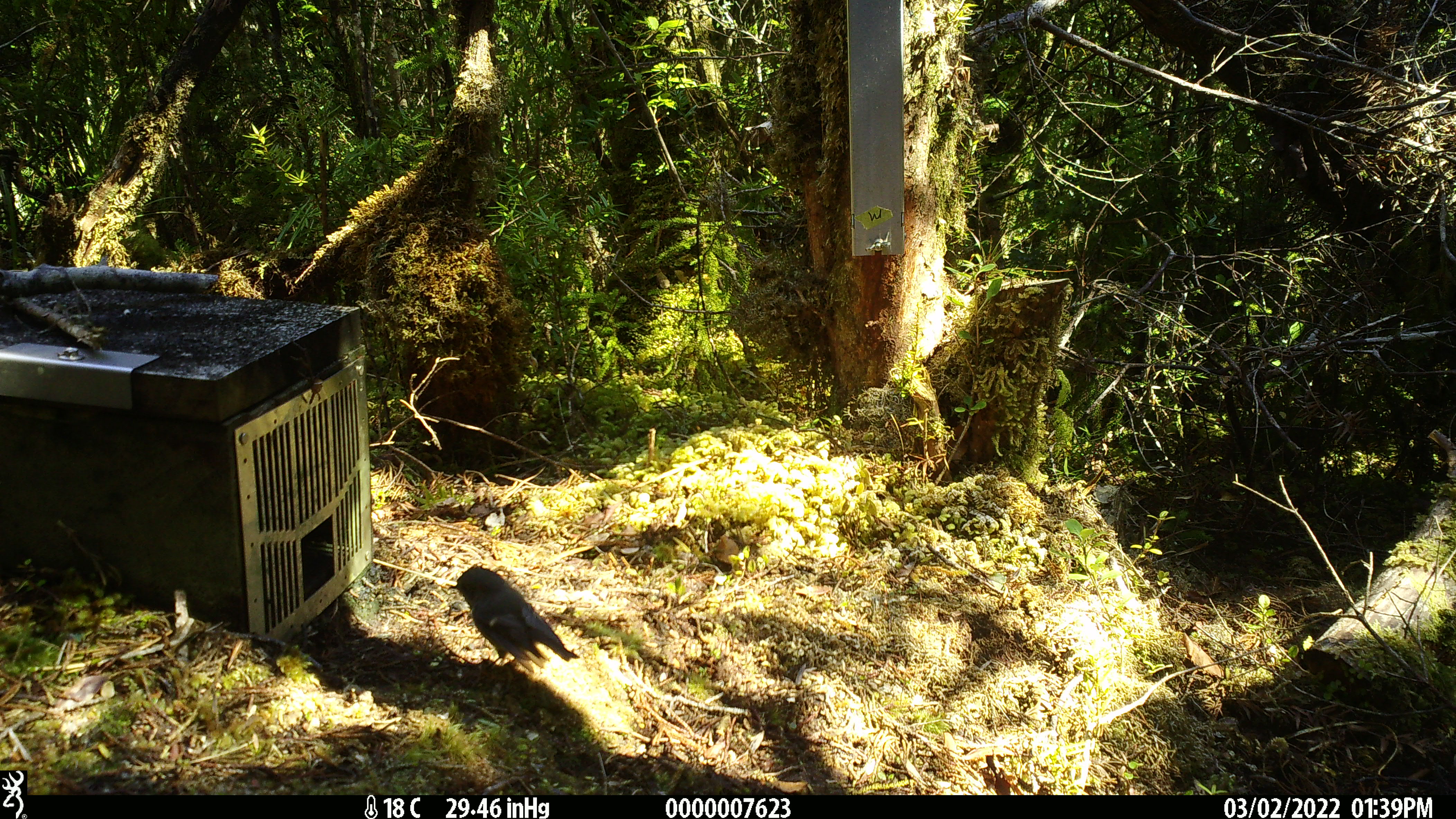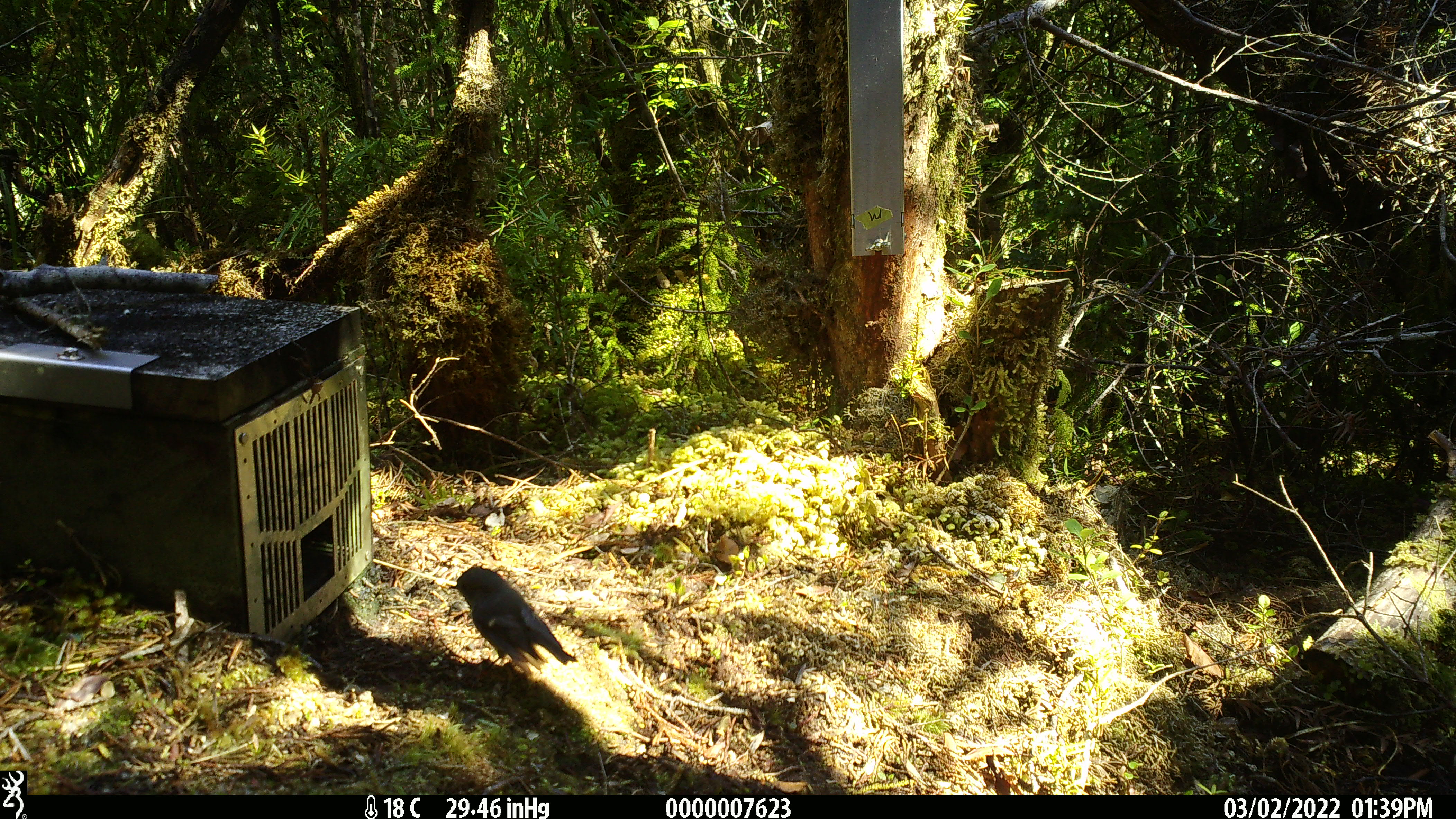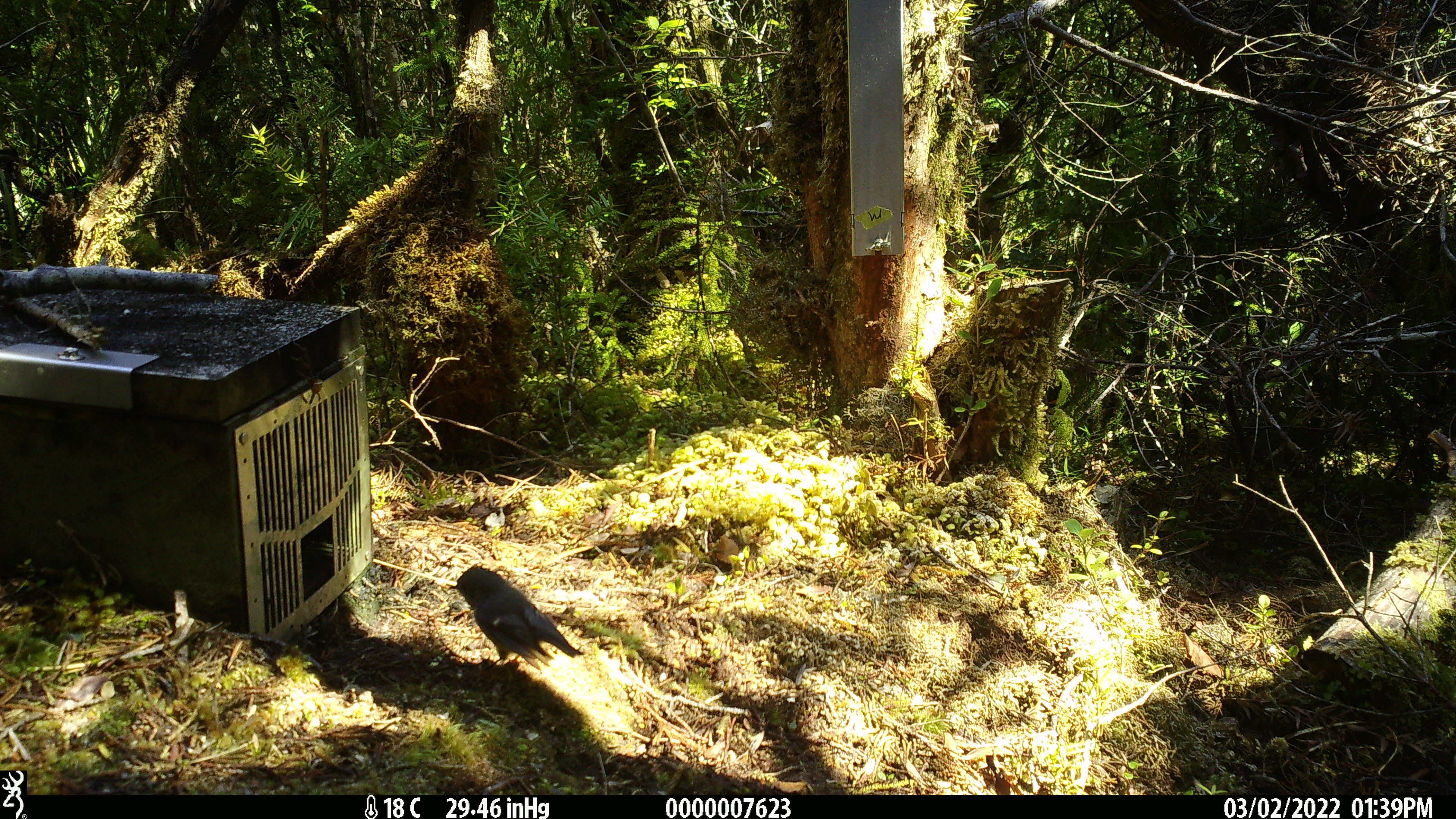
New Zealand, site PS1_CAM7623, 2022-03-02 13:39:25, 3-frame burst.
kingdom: Animalia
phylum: Chordata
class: Aves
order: Passeriformes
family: Petroicidae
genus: Petroica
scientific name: Petroica macrocephala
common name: tomtit